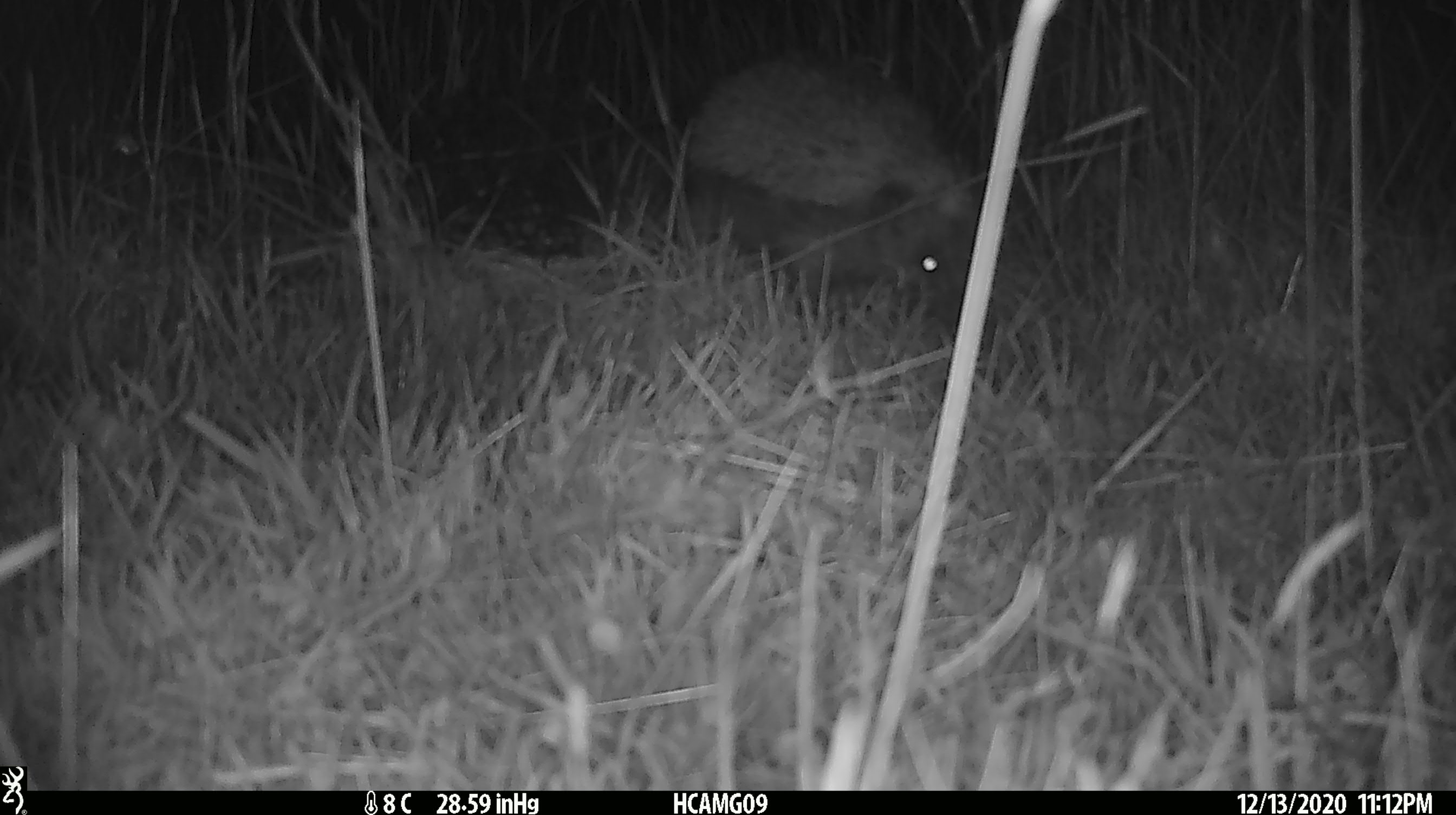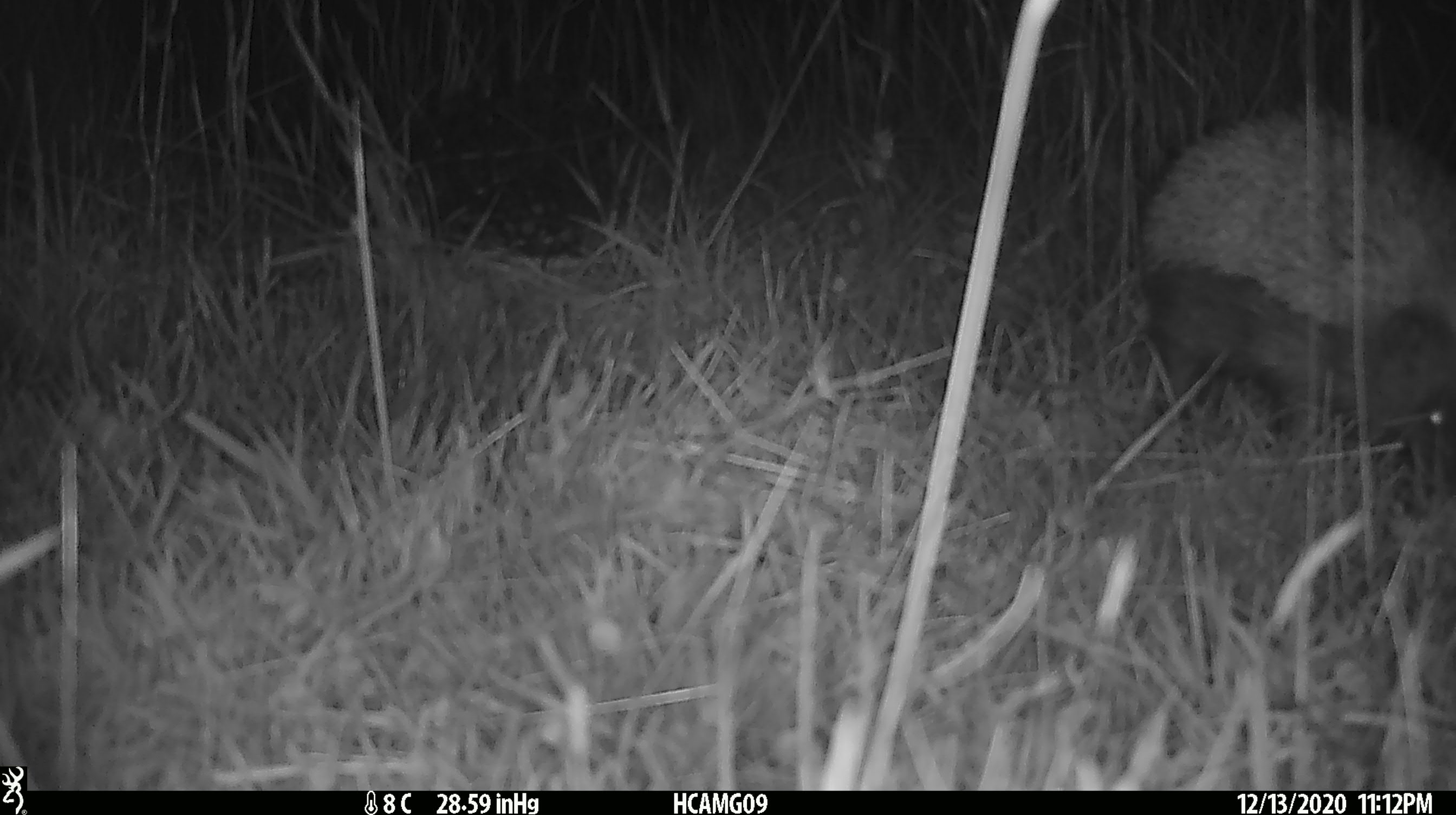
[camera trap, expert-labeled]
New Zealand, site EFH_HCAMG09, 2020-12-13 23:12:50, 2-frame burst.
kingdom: Animalia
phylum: Chordata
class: Mammalia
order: Eulipotyphla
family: Erinaceidae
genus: Erinaceus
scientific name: Erinaceus europaeus europaeus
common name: european hedgehog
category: hedgehog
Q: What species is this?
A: Hedgehog (european hedgehog) (Erinaceus europaeus europaeus).